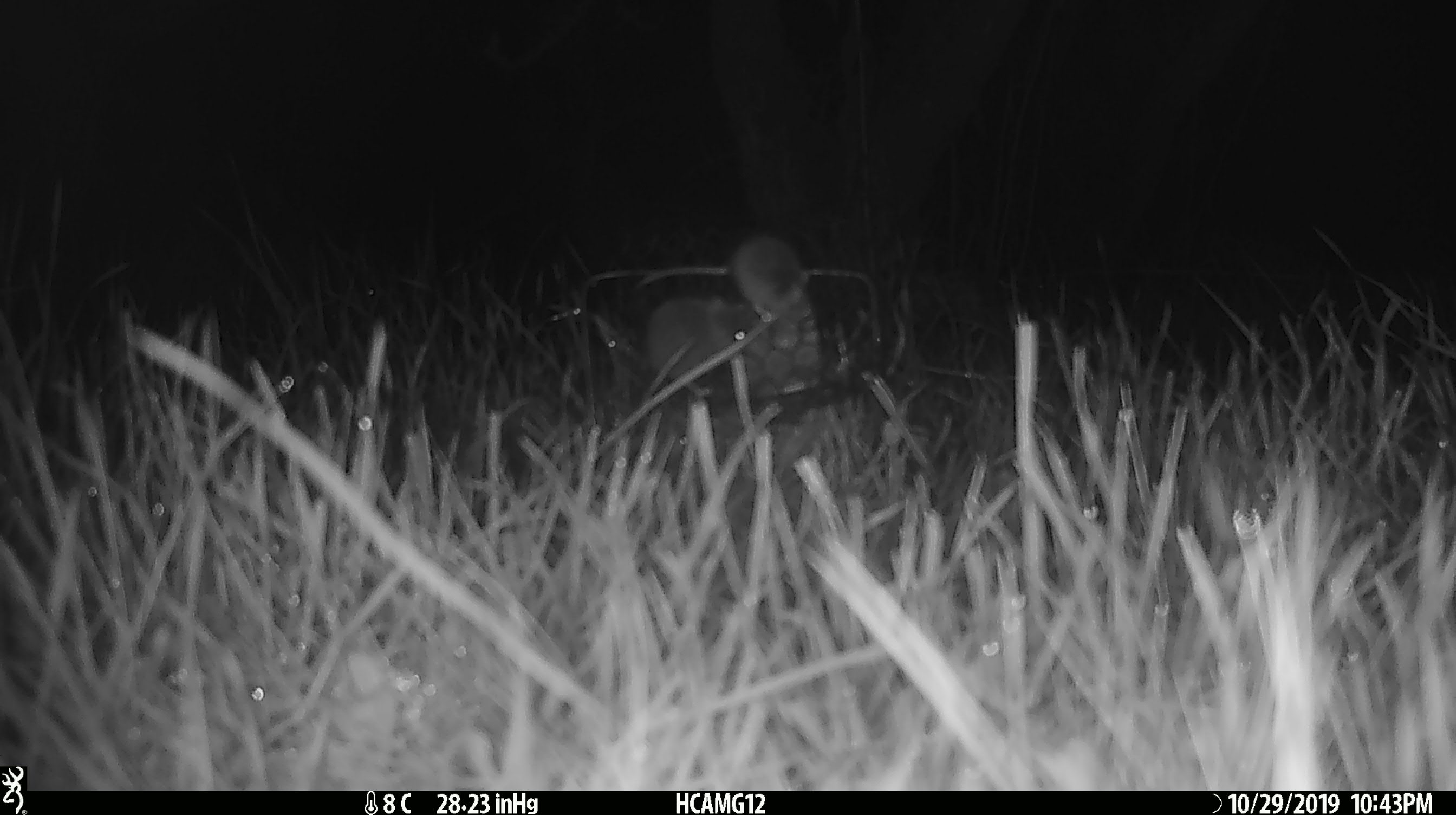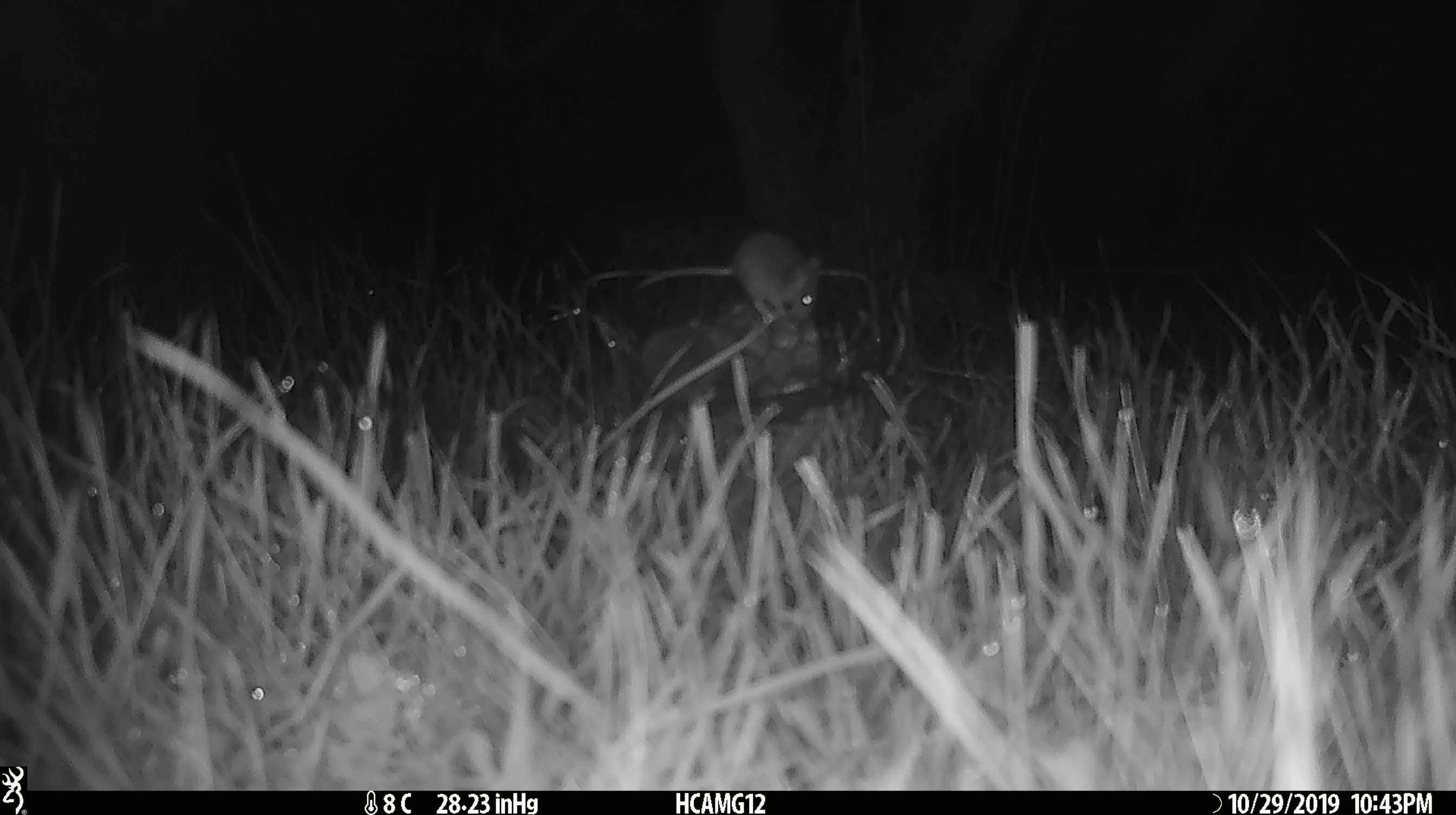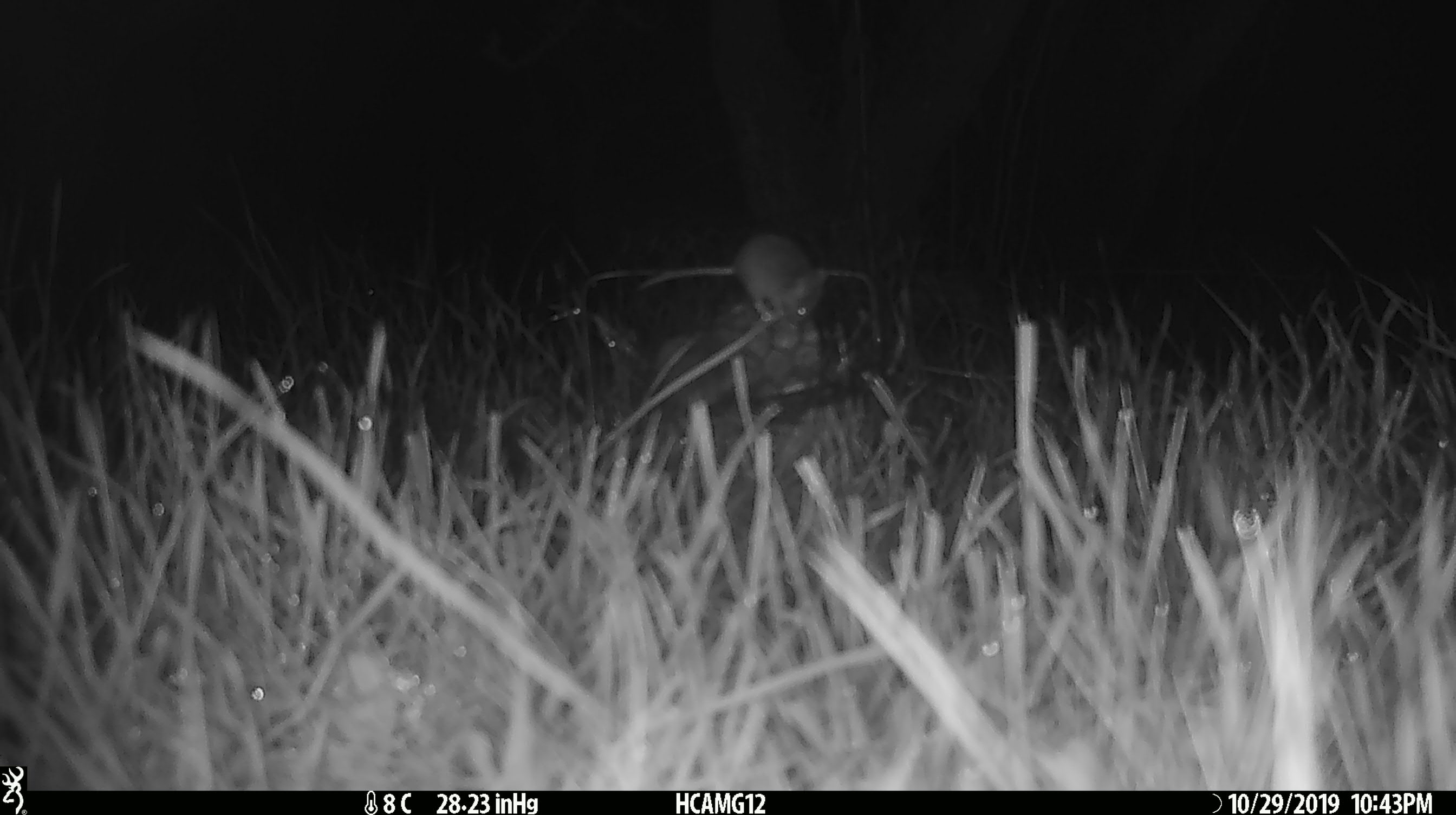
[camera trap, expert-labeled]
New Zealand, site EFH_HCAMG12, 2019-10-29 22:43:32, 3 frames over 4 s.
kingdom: Animalia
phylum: Chordata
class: Mammalia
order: Rodentia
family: Muridae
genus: Mus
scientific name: Mus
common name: mouse